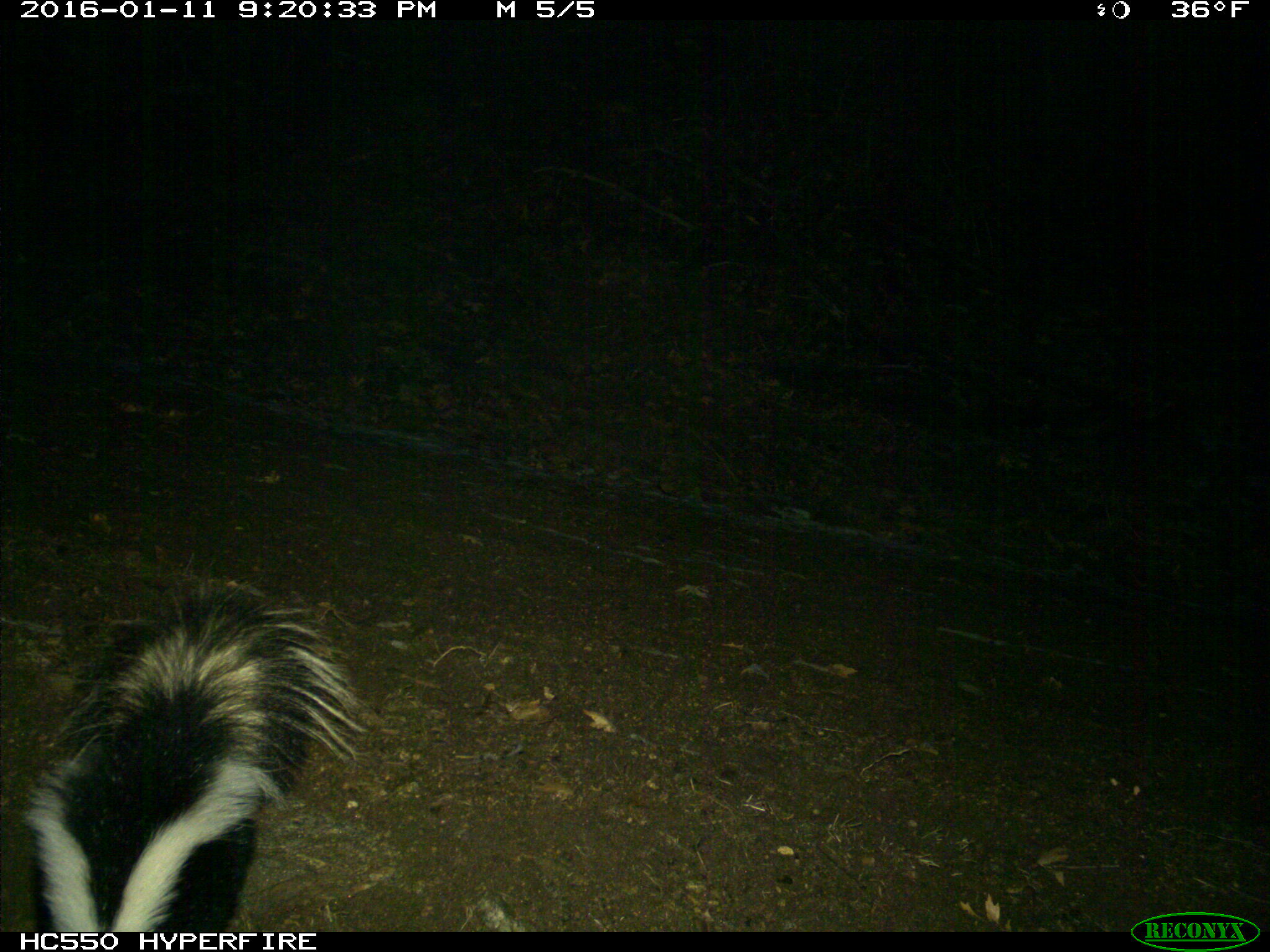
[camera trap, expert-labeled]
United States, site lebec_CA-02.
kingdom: Animalia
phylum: Chordata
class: Mammalia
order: Carnivora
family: Mephitidae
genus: Mephitis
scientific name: Mephitis mephitis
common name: striped skunk